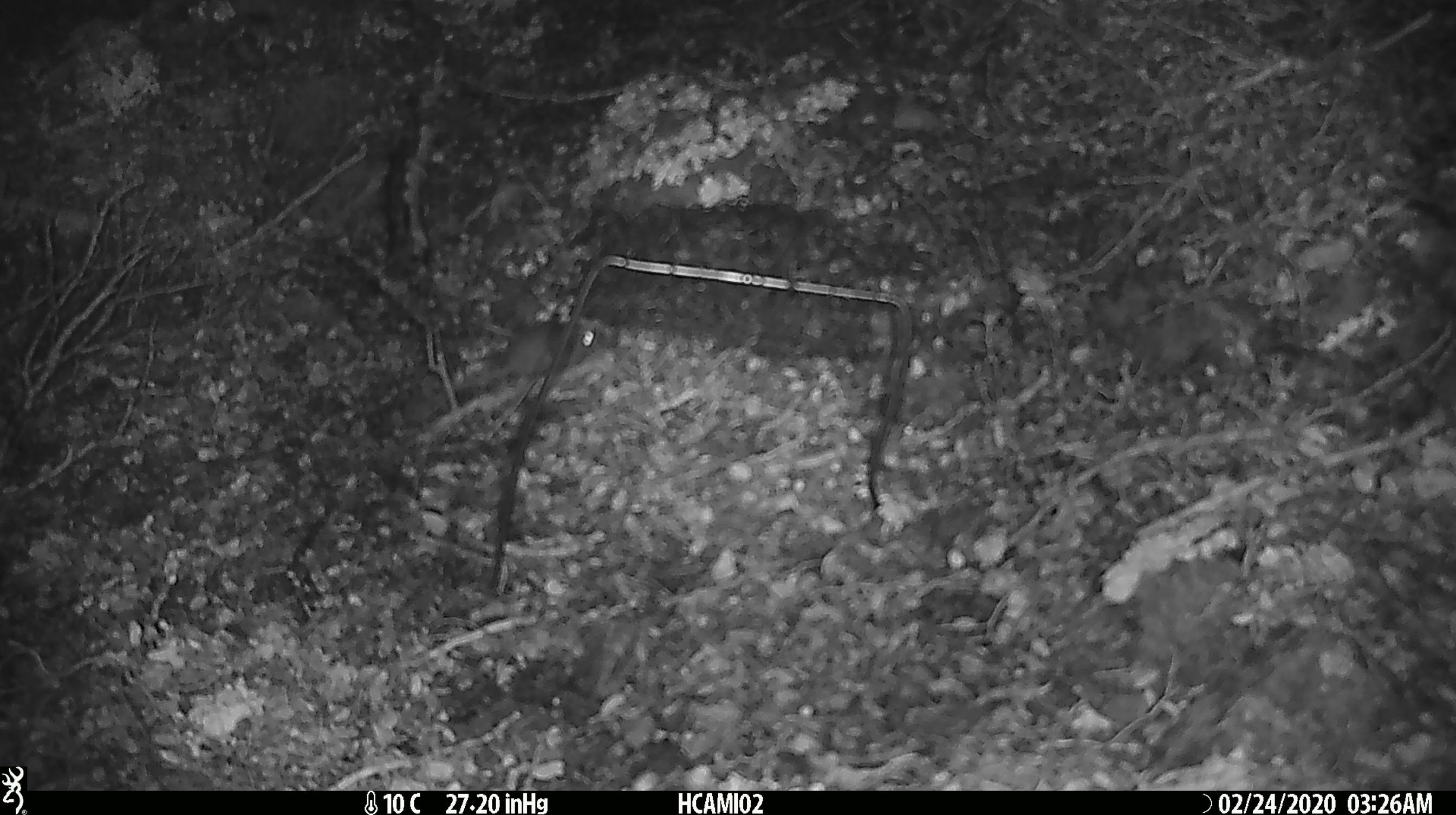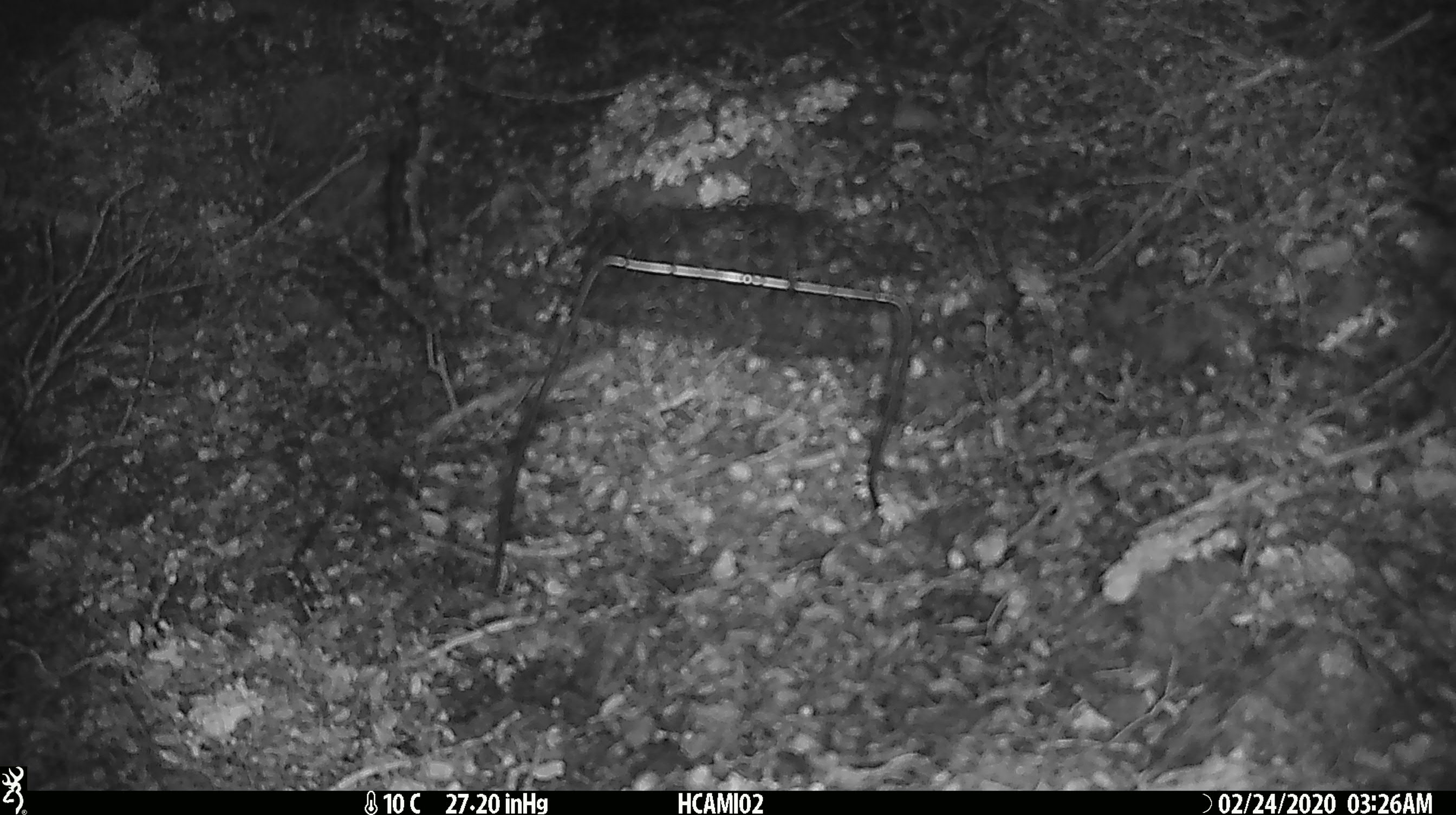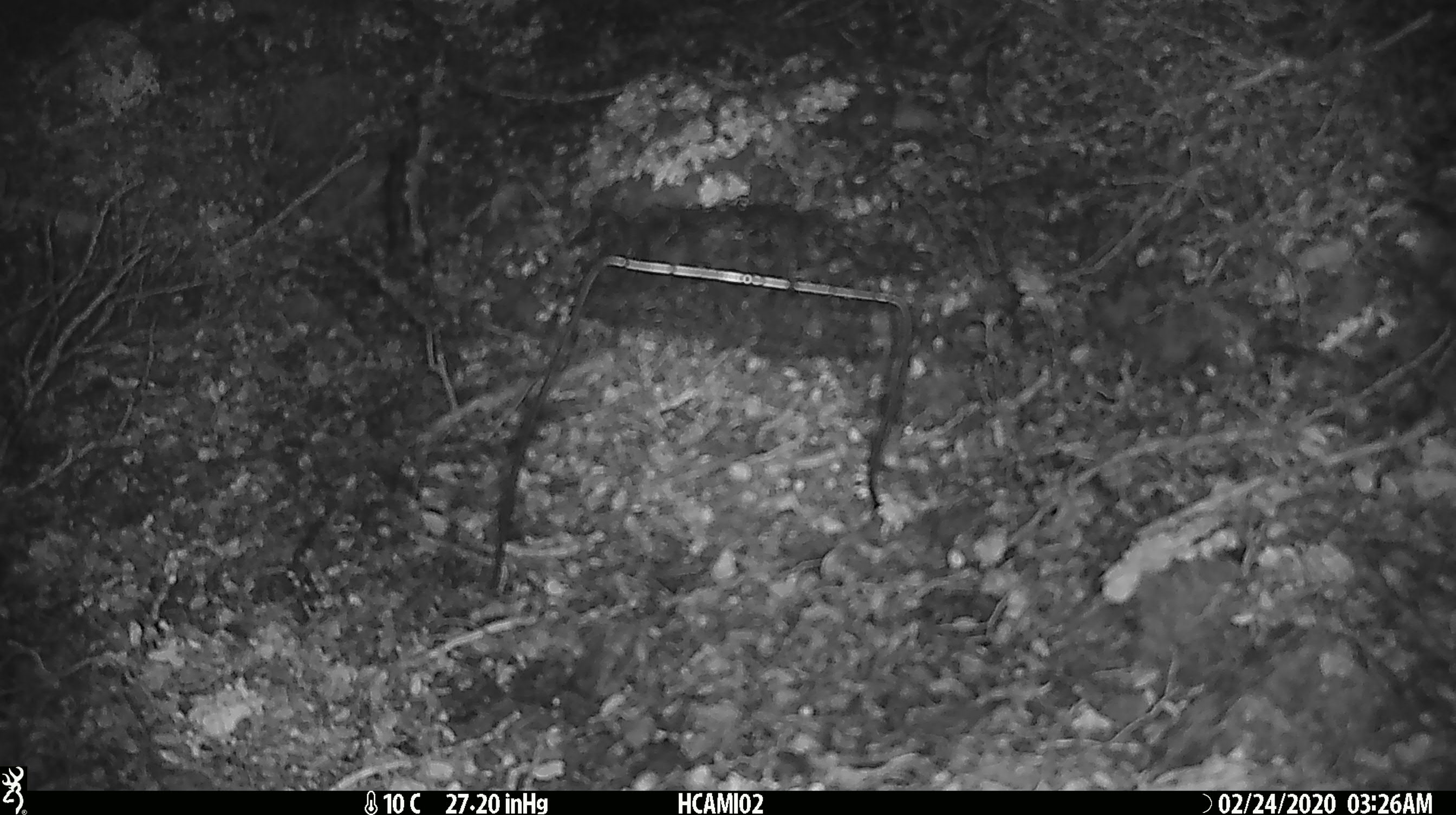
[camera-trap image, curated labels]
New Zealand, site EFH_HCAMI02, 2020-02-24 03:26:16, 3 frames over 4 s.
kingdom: Animalia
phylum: Chordata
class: Mammalia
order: Rodentia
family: Muridae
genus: Mus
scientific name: Mus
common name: mouse